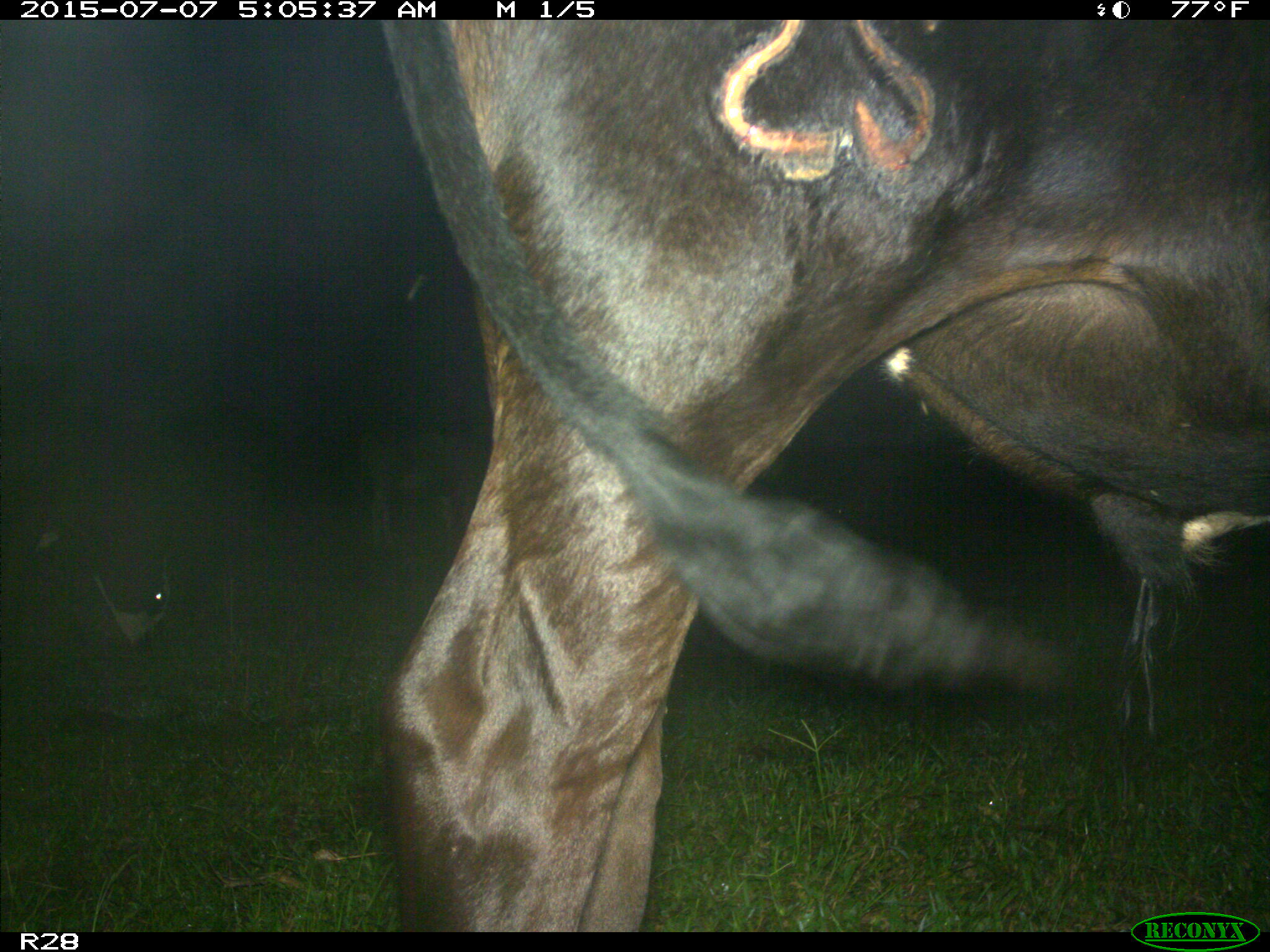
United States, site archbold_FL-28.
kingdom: Animalia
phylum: Chordata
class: Mammalia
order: Artiodactyla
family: Bovidae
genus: Bos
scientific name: Bos taurus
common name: domestic cow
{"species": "Bos taurus (domestic cow)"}